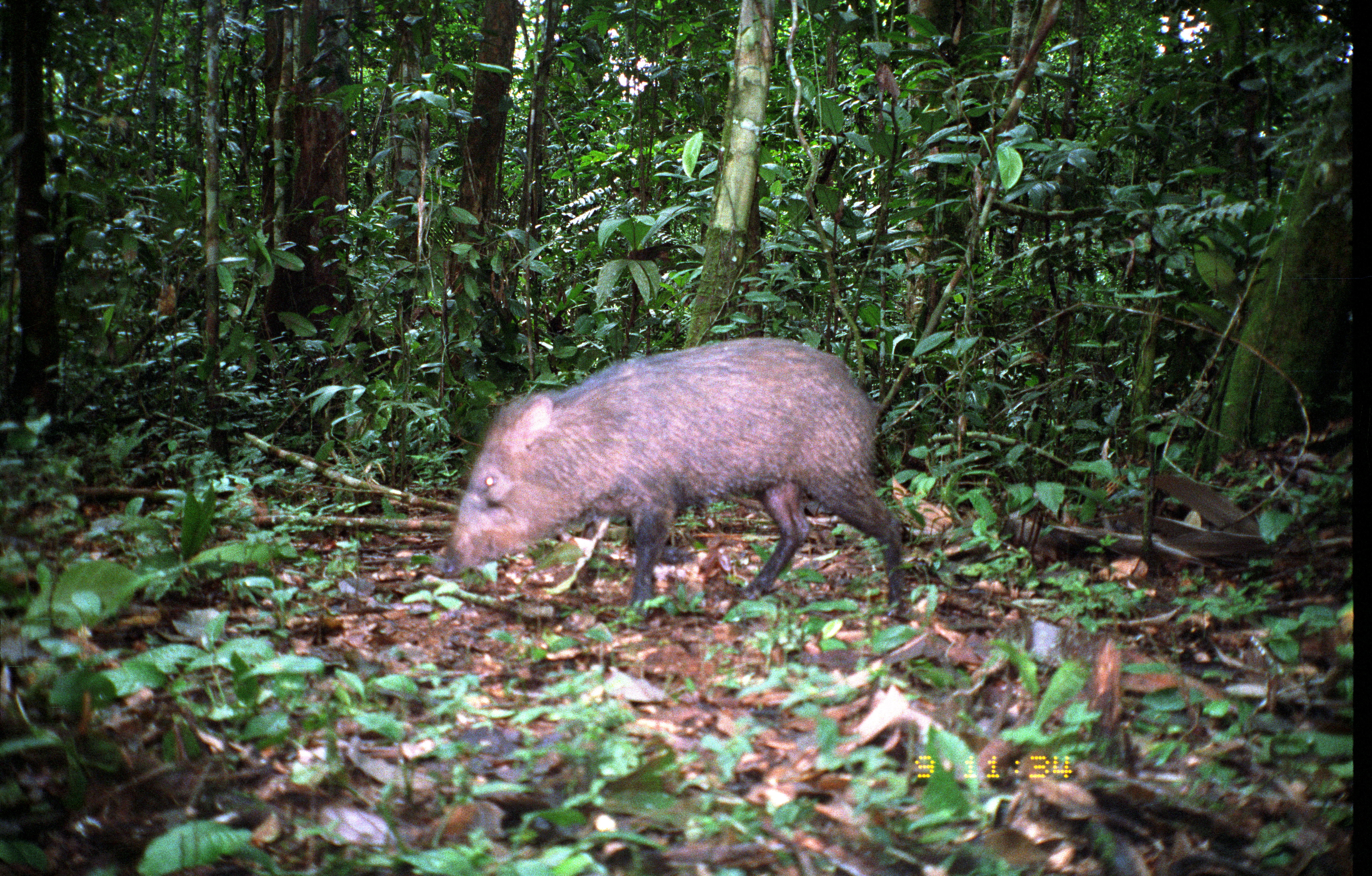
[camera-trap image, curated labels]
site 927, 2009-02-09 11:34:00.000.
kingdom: Animalia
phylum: Chordata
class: Mammalia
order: Artiodactyla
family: Tayassuidae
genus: Pecari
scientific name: Pecari tajacu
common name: collared peccary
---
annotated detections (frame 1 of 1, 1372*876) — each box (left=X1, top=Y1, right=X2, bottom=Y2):
pecari tajacu: (left=429, top=335, right=919, bottom=618)